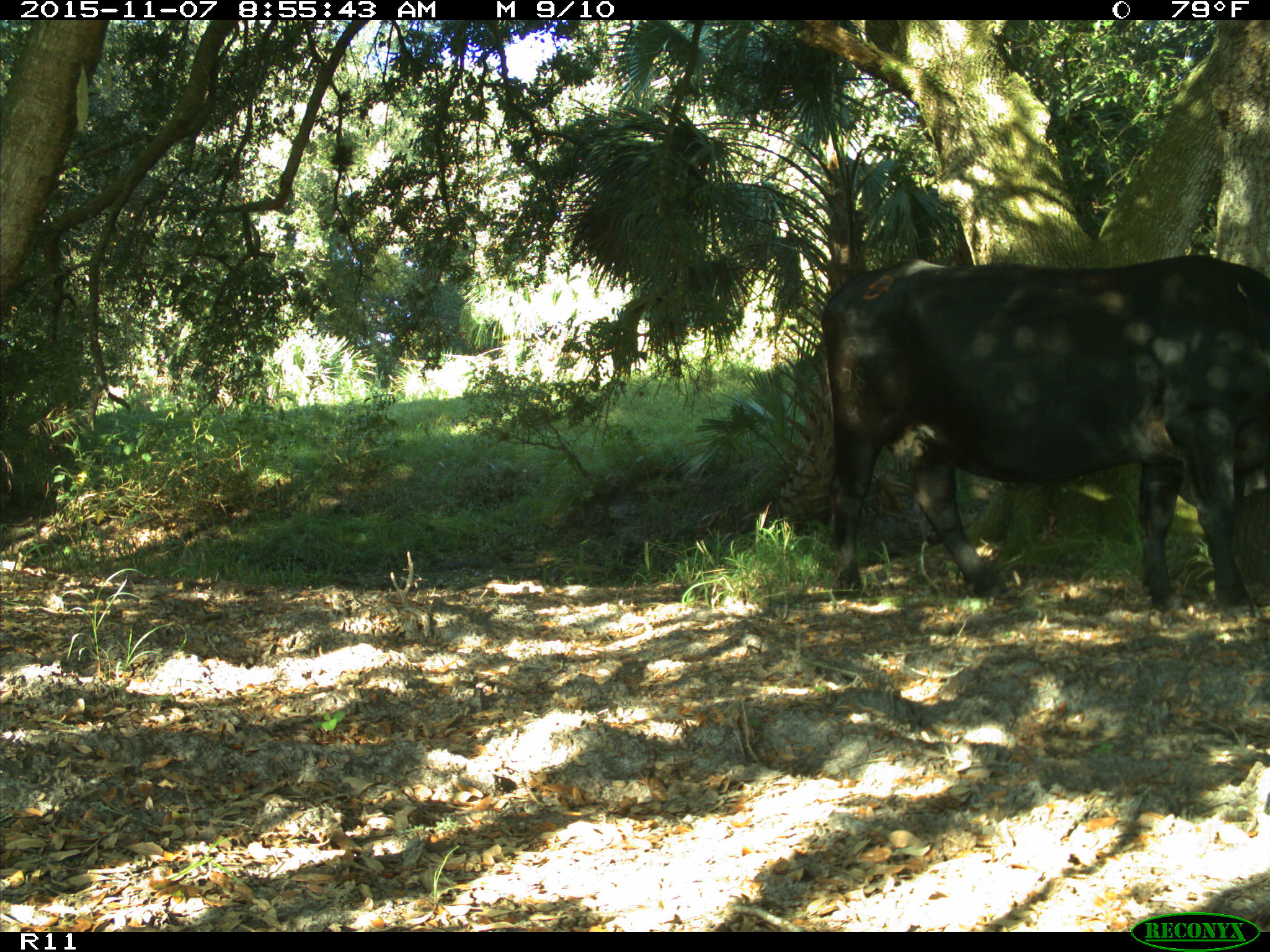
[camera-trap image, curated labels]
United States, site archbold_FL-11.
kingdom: Animalia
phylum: Chordata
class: Mammalia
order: Artiodactyla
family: Bovidae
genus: Bos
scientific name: Bos taurus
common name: domestic cow